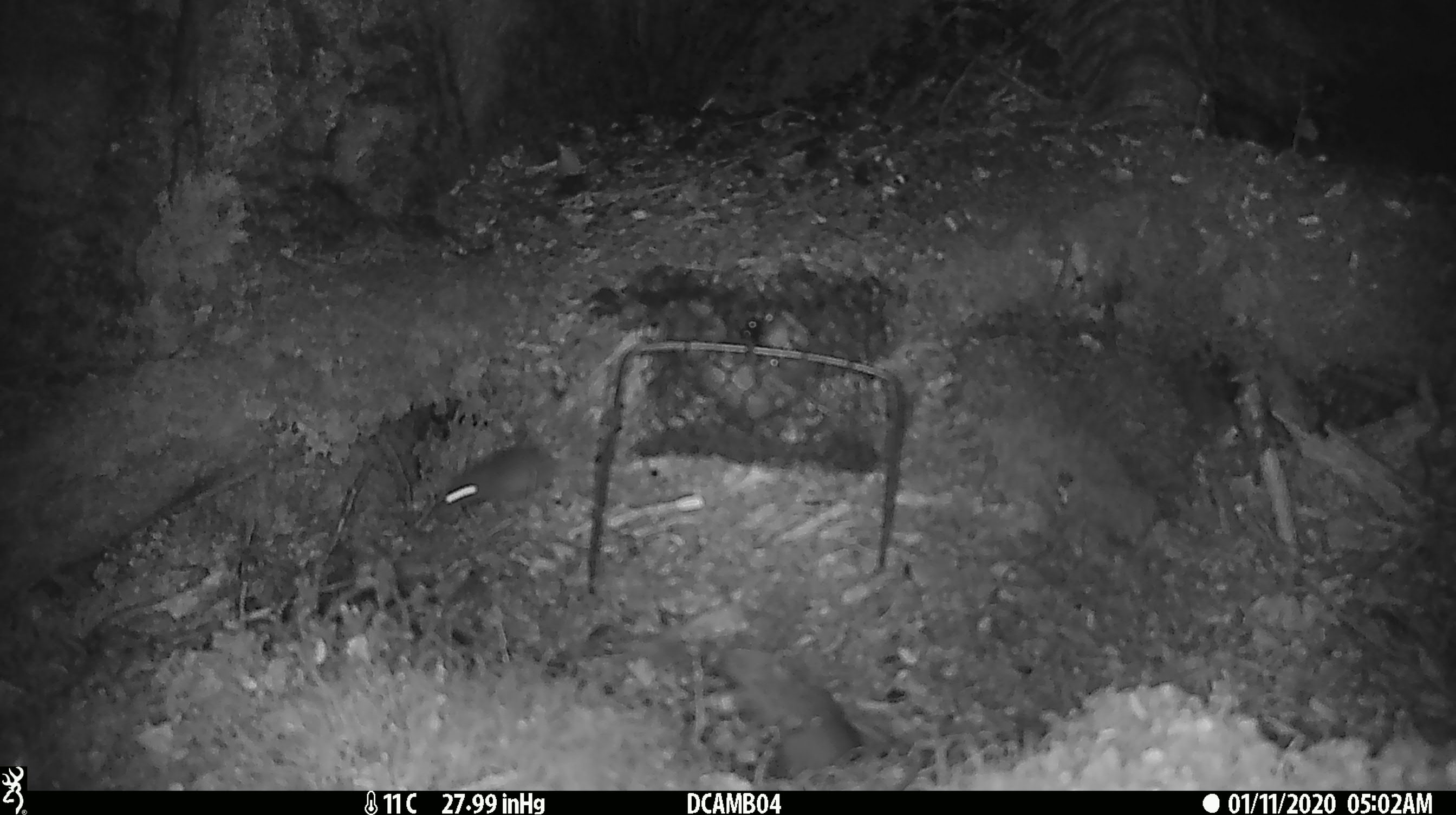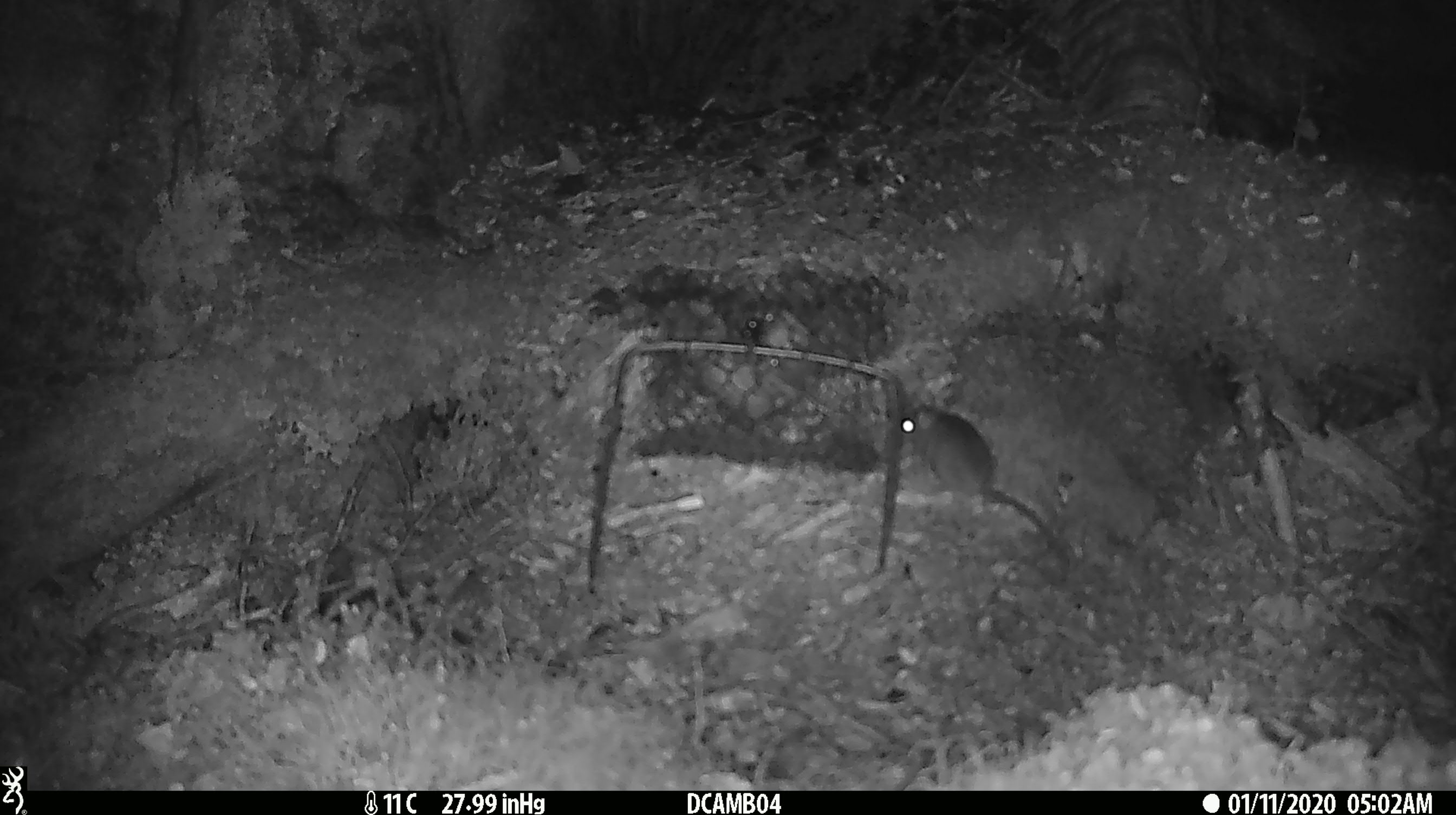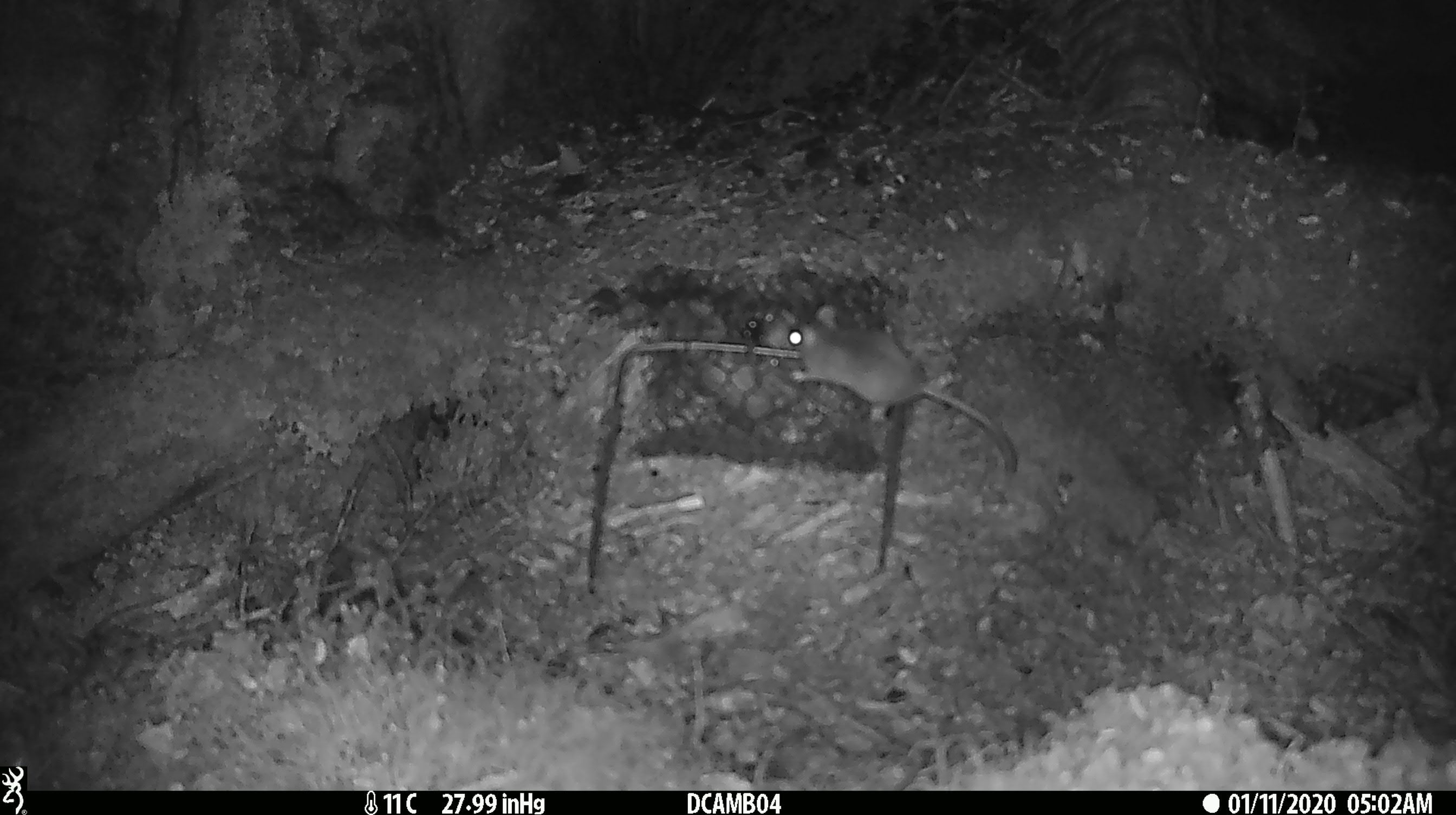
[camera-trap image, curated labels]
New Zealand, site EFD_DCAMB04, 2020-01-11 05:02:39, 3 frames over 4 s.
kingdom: Animalia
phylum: Chordata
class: Mammalia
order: Rodentia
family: Muridae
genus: Mus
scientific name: Mus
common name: mouse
Mouse (Mus).